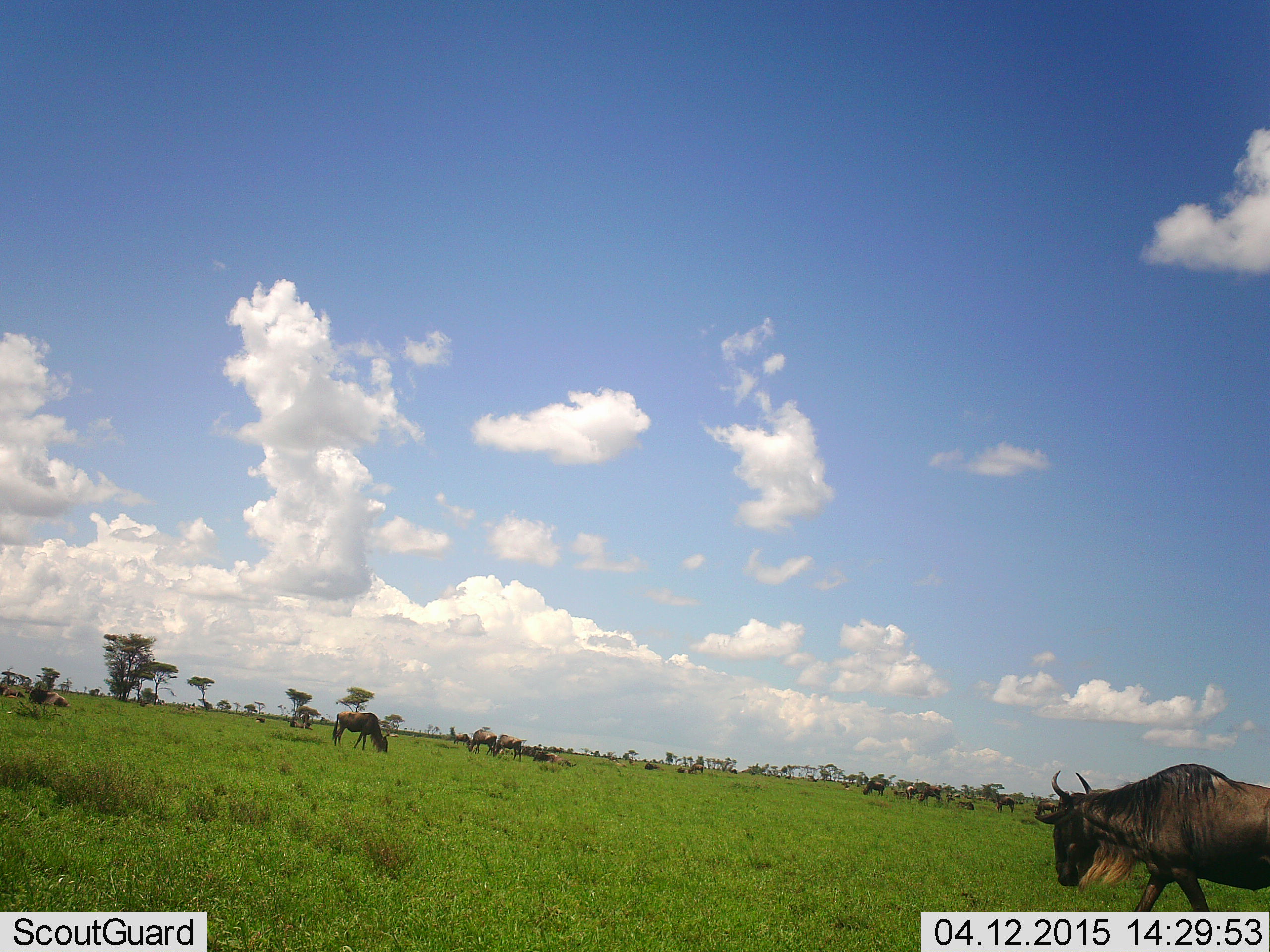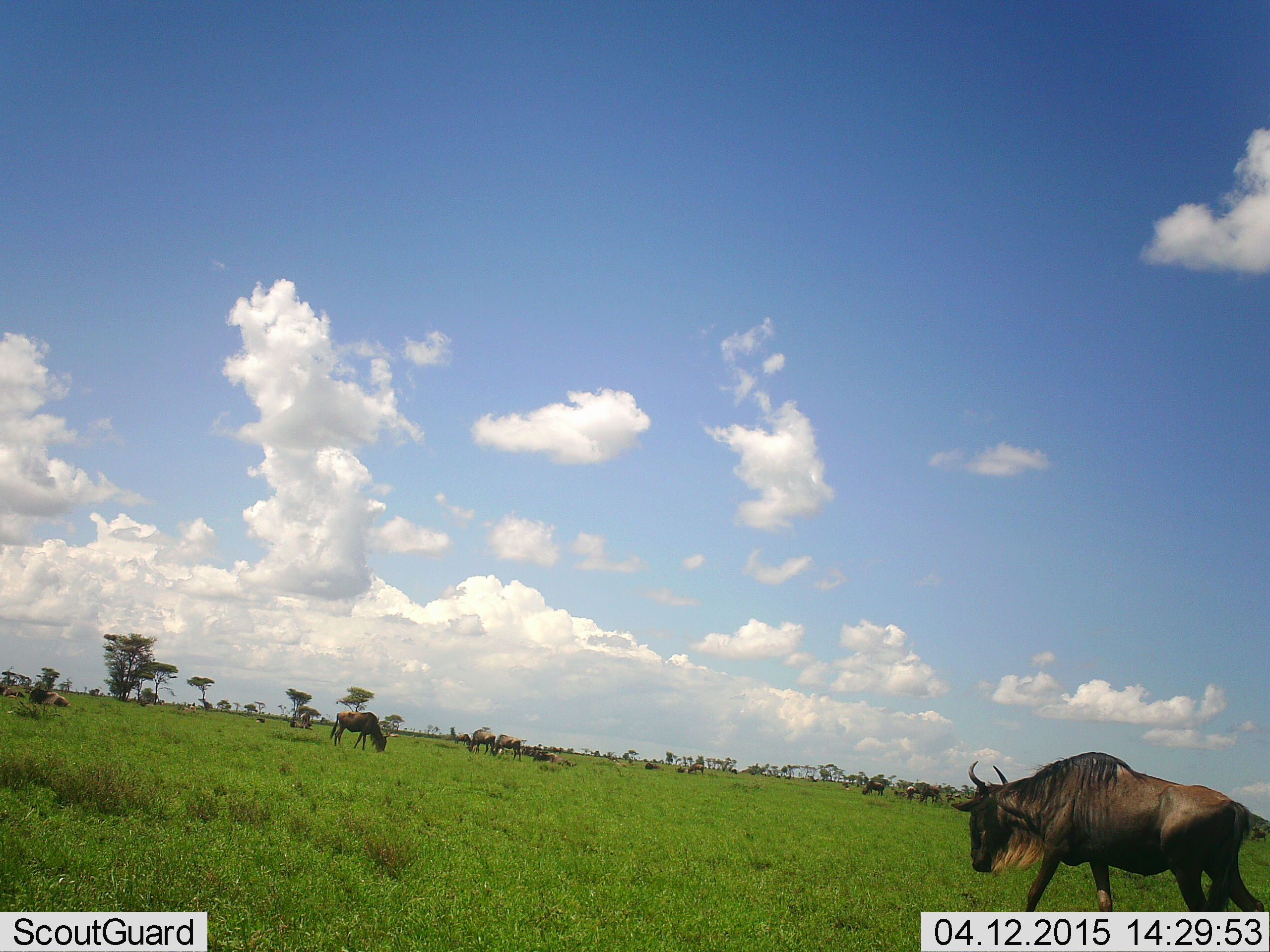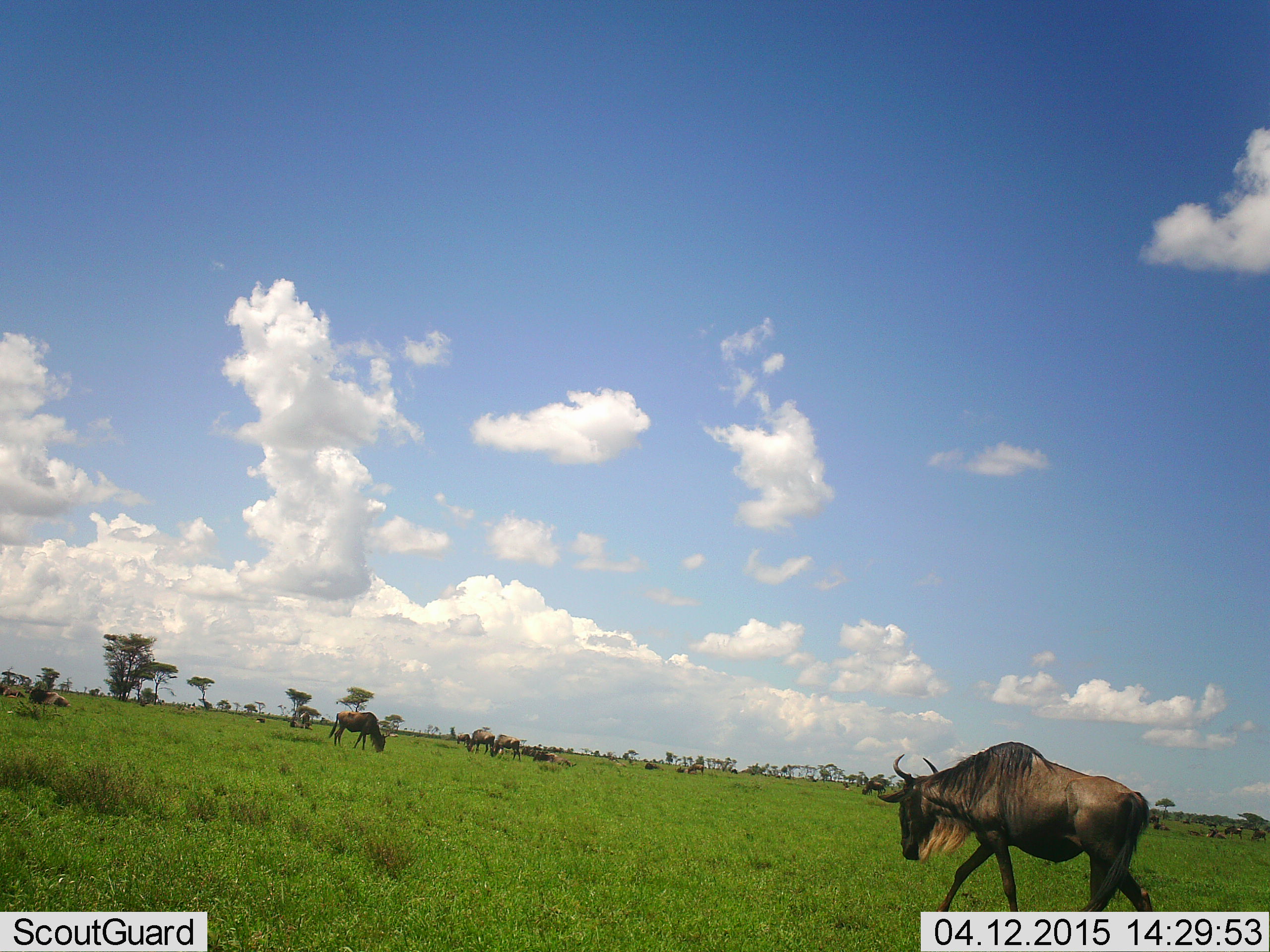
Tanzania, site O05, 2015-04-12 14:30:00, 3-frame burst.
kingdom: Animalia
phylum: Chordata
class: Mammalia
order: Artiodactyla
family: Bovidae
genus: Connochaetes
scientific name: Connochaetes taurinus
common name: blue wildebeest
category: wildebeest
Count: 11-50.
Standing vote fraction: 70%.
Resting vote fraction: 20%.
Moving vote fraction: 80%.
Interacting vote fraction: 0%.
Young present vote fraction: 0%.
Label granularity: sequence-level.